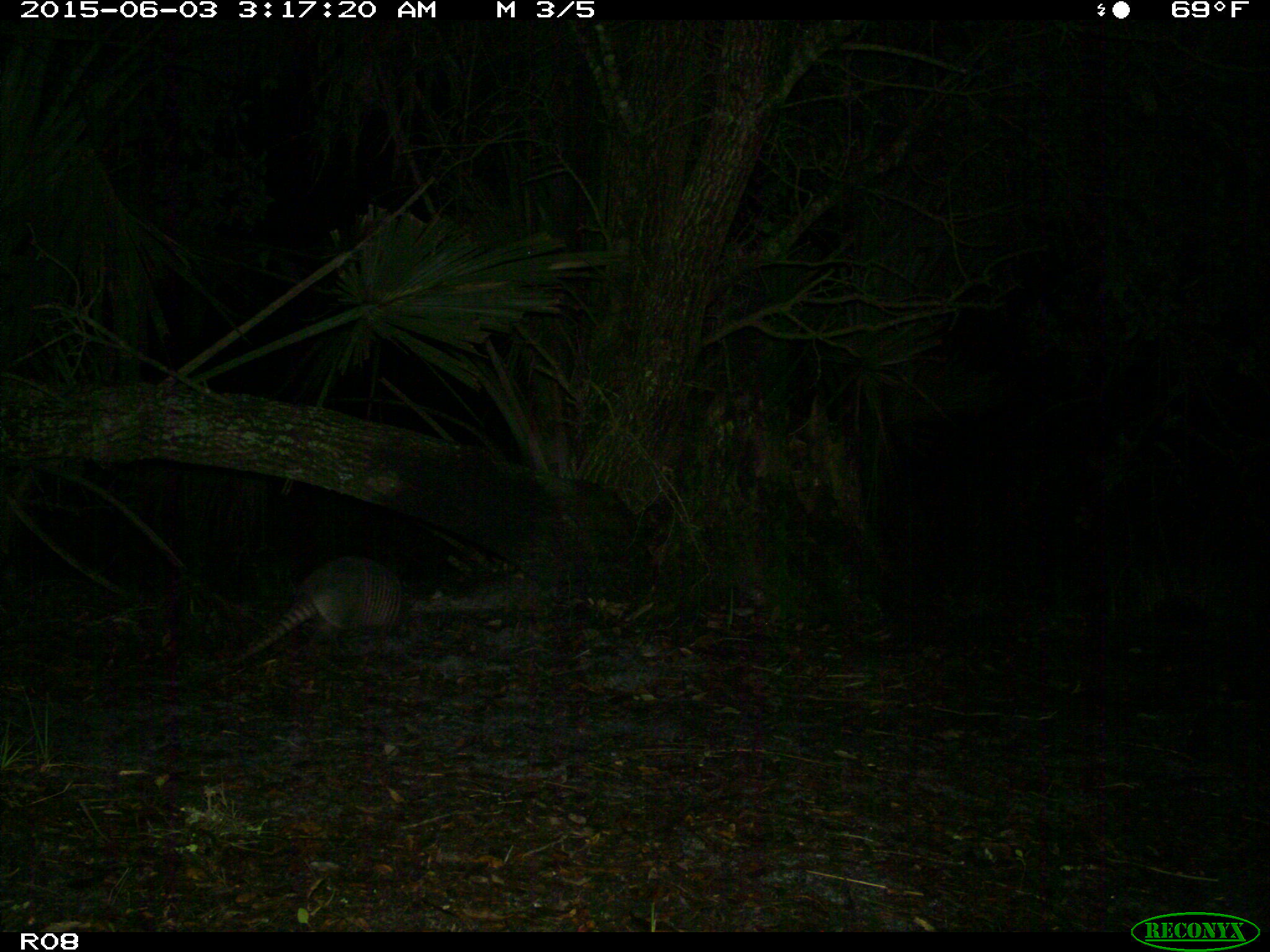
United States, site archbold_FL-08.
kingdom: Animalia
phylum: Chordata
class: Mammalia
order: Cingulata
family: Dasypodidae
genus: Dasypus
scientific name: Dasypus novemcinctus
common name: nine-banded armadillo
Dasypus novemcinctus (nine-banded armadillo).